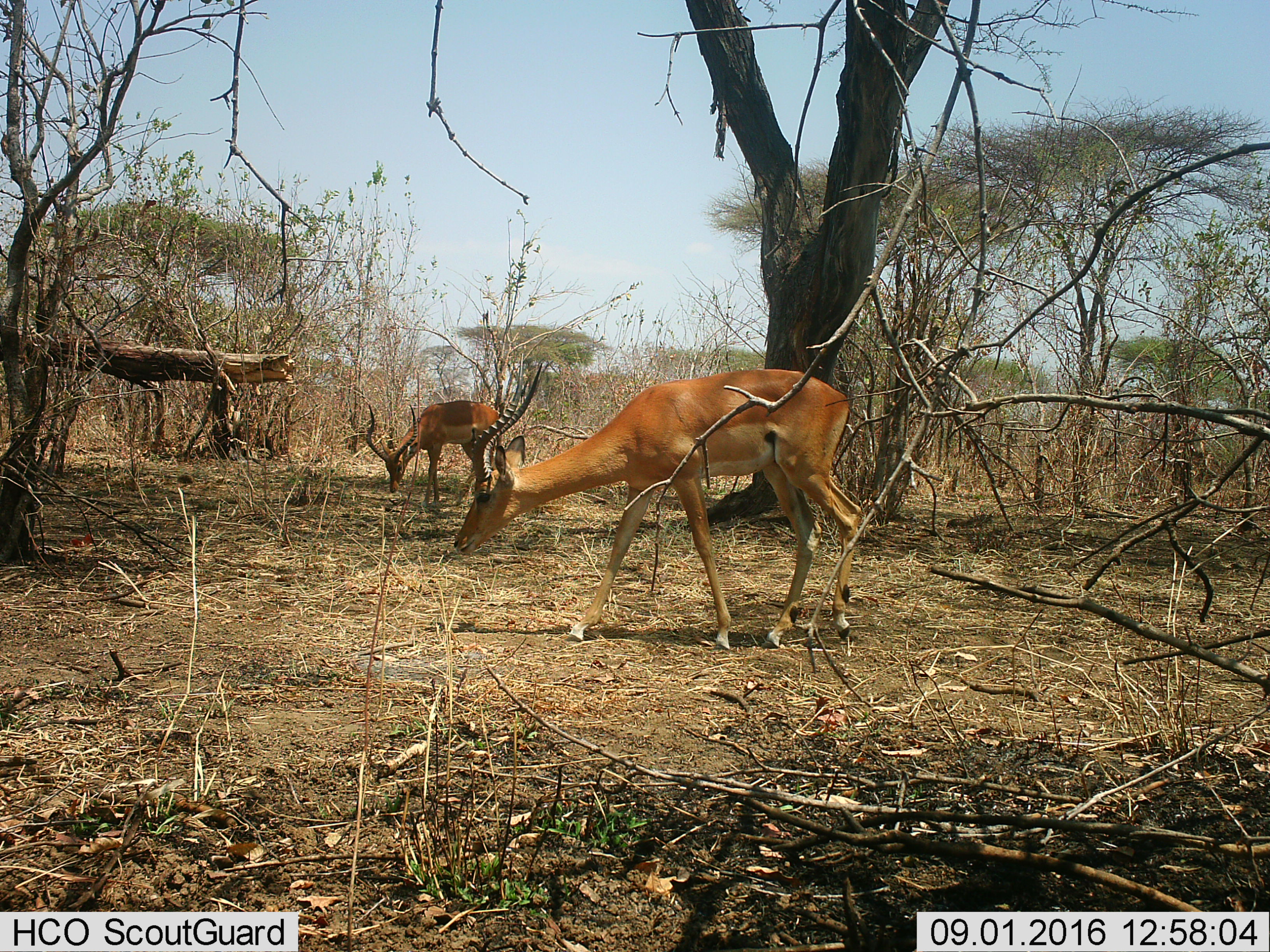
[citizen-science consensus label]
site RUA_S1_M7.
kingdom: Animalia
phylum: Chordata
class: Mammalia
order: Artiodactyla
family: Bovidae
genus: Aepyceros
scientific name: Aepyceros melampus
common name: impala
Impala (Aepyceros melampus), count 2. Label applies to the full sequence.